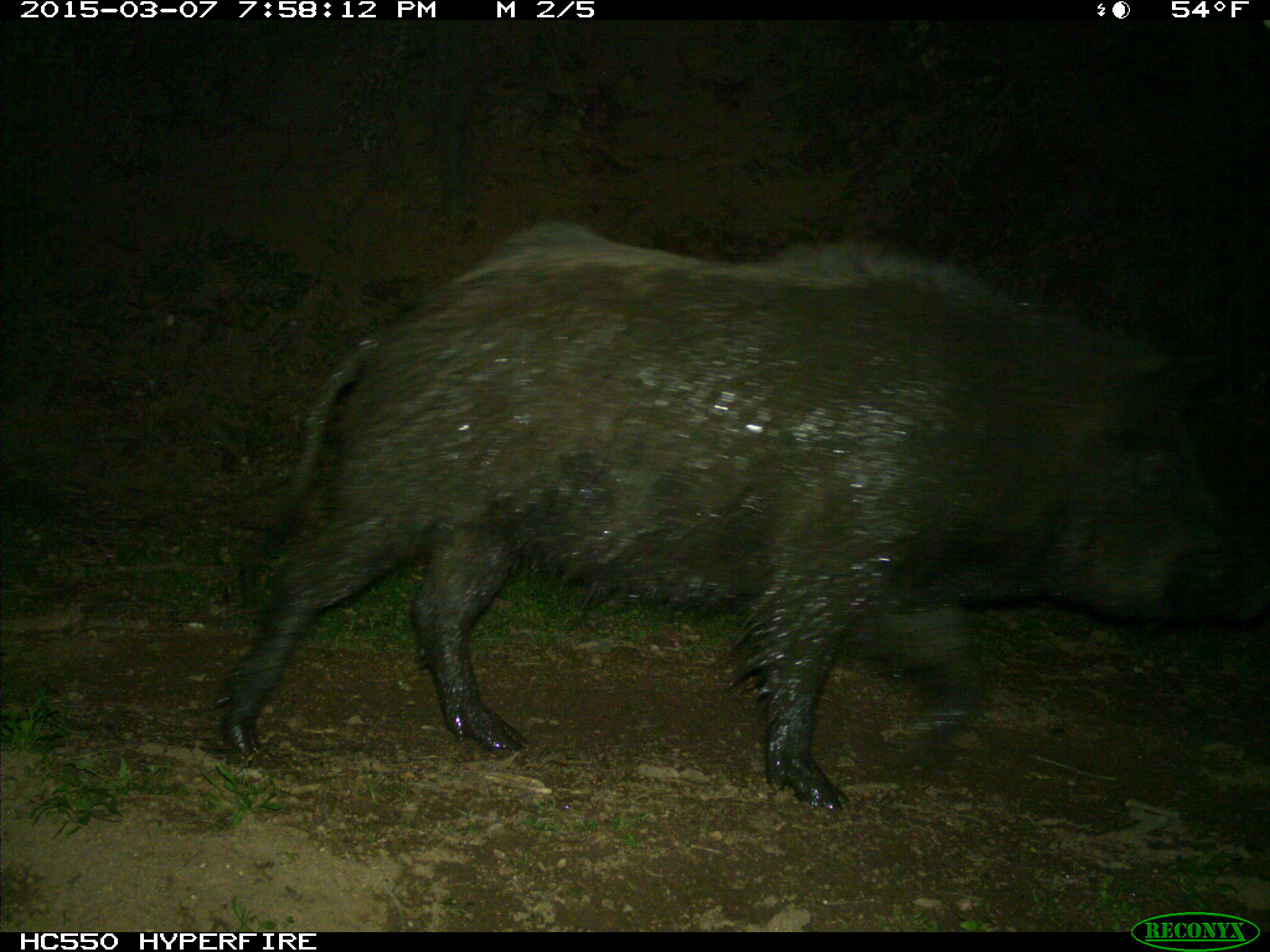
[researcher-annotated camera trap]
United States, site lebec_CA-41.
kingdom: Animalia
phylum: Chordata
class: Mammalia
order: Artiodactyla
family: Suidae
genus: Sus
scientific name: Sus scrofa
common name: wild boar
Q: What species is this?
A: Sus scrofa (wild boar).